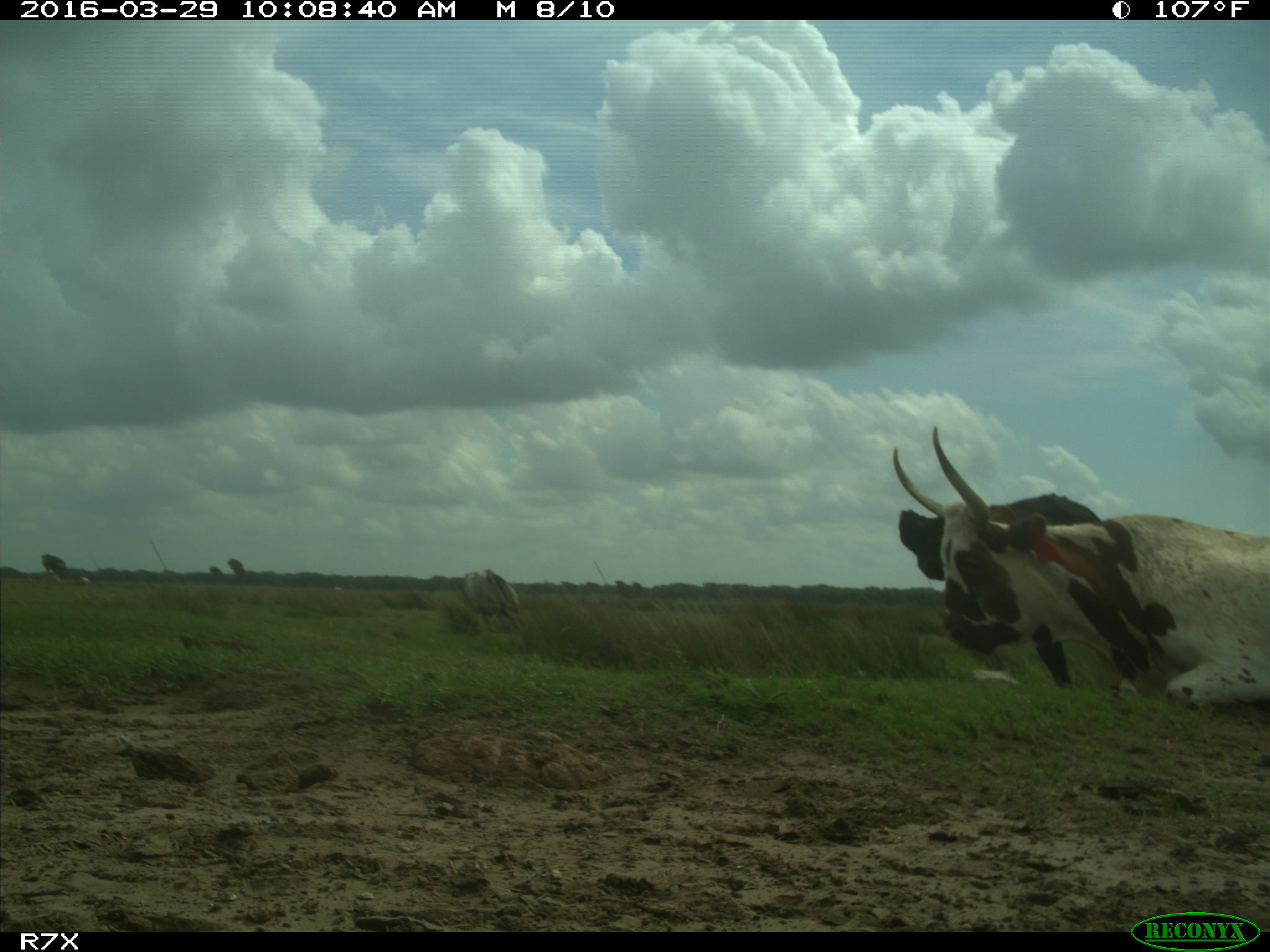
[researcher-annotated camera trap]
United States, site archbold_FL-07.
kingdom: Animalia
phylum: Chordata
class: Mammalia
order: Artiodactyla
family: Bovidae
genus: Bos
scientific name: Bos taurus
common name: domestic cow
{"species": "Bos taurus (domestic cow)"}